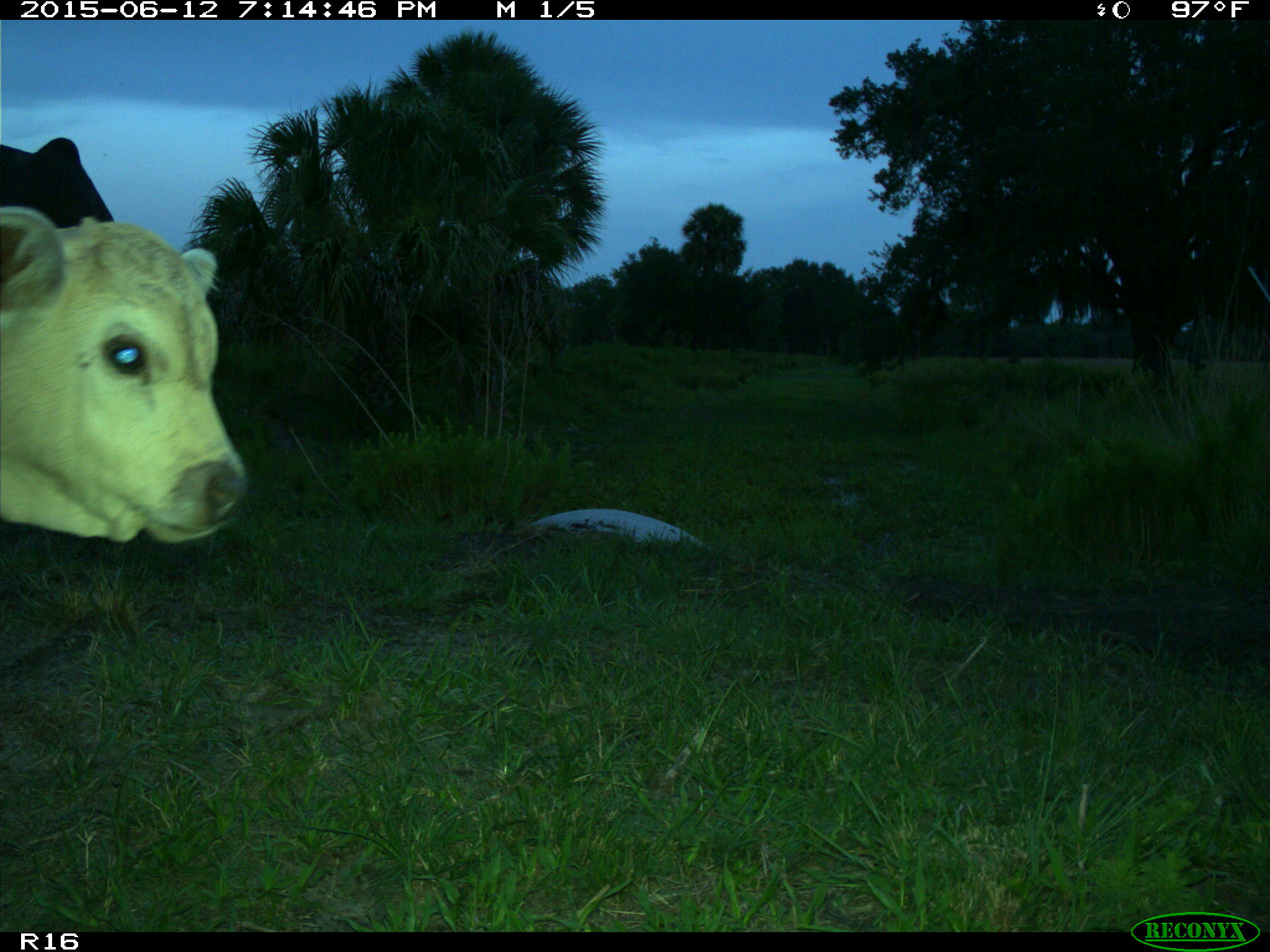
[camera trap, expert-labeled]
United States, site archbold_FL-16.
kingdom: Animalia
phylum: Chordata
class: Mammalia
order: Artiodactyla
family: Bovidae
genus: Bos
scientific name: Bos taurus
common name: domestic cow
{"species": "Bos taurus (domestic cow)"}